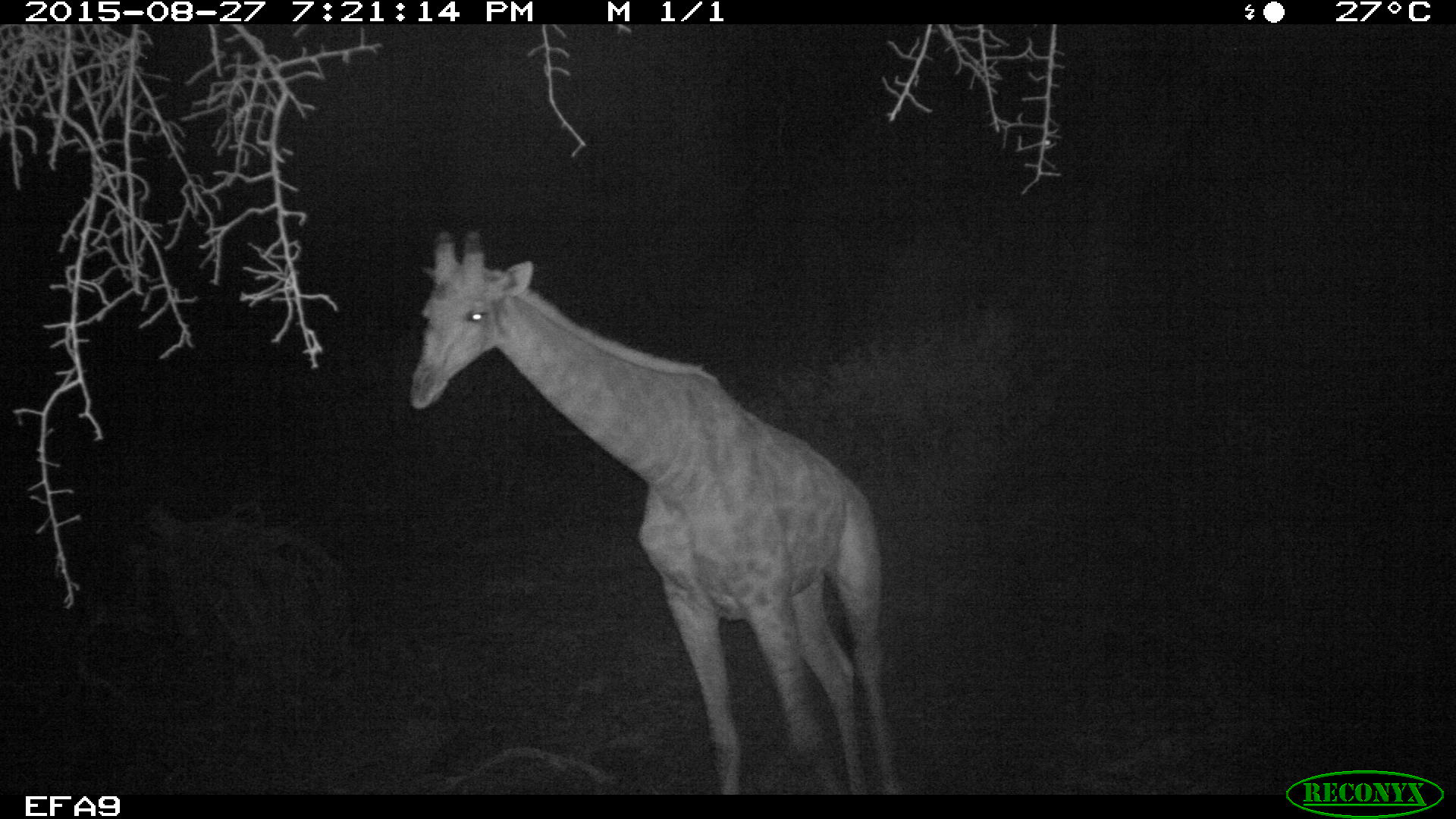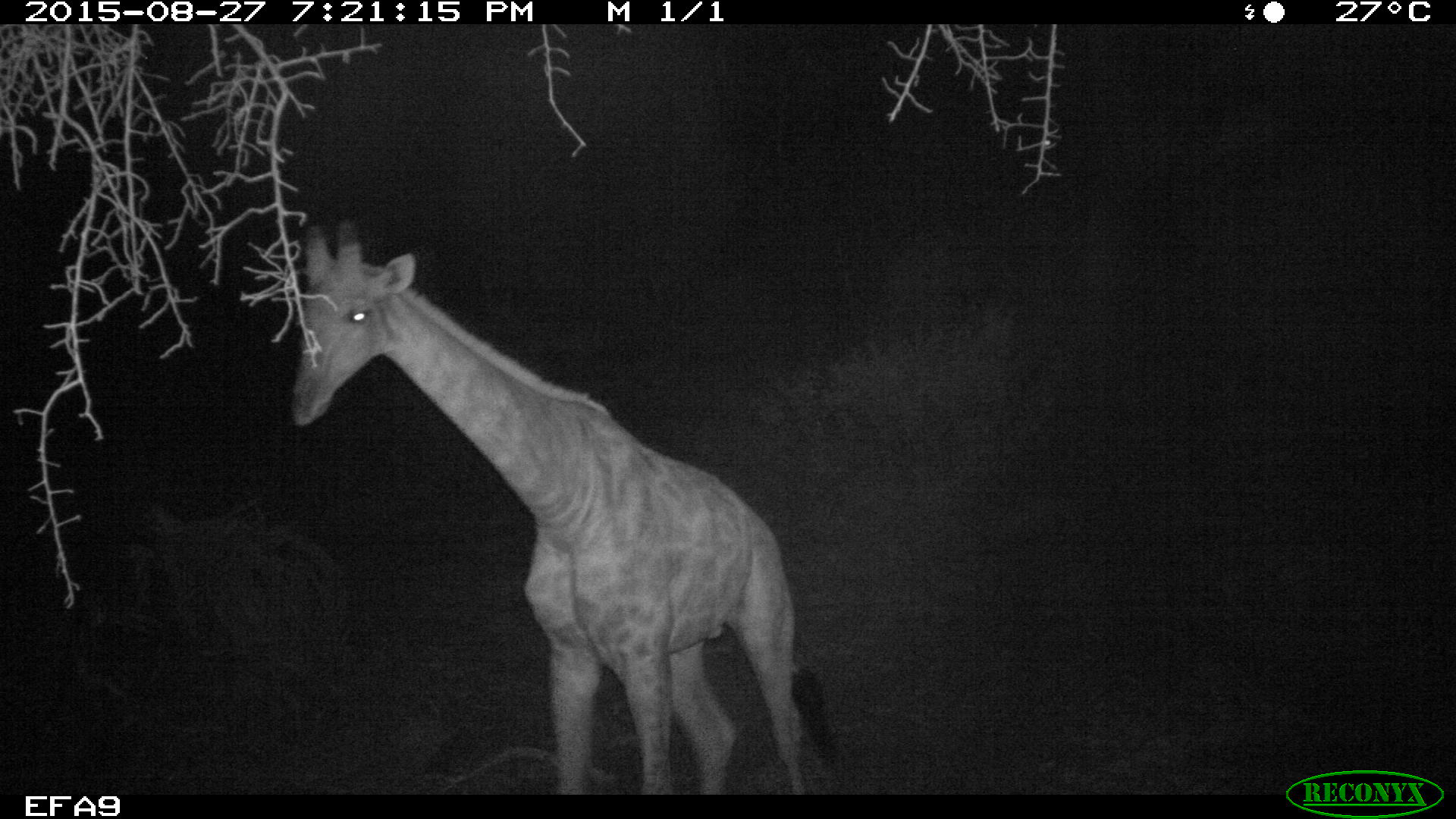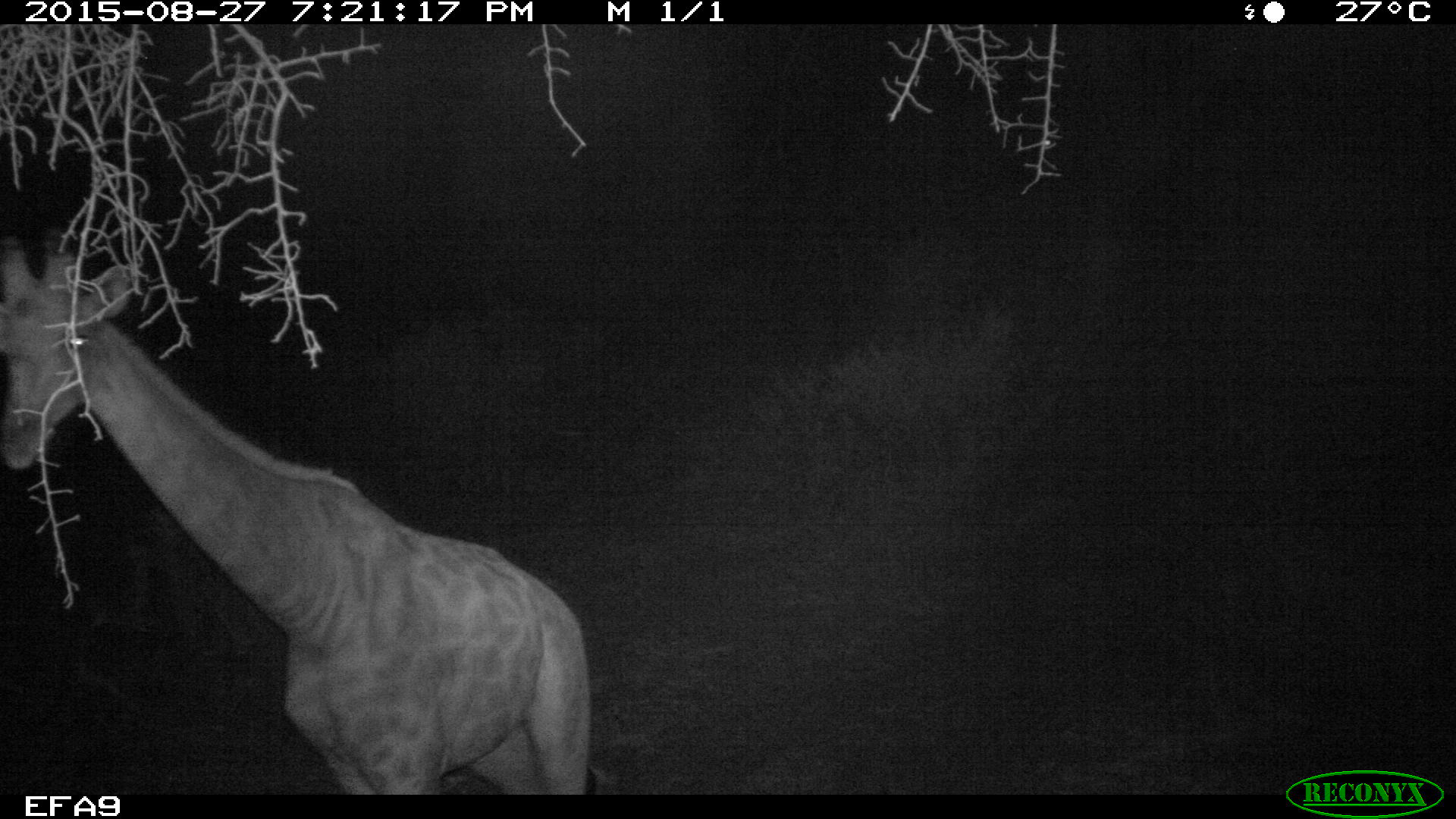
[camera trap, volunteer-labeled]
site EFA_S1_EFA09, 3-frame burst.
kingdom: Animalia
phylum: Chordata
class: Mammalia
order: Artiodactyla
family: Giraffidae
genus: Giraffa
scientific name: Giraffa camelopardalis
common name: giraffe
Giraffe (Giraffa camelopardalis), count 1. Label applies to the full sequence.